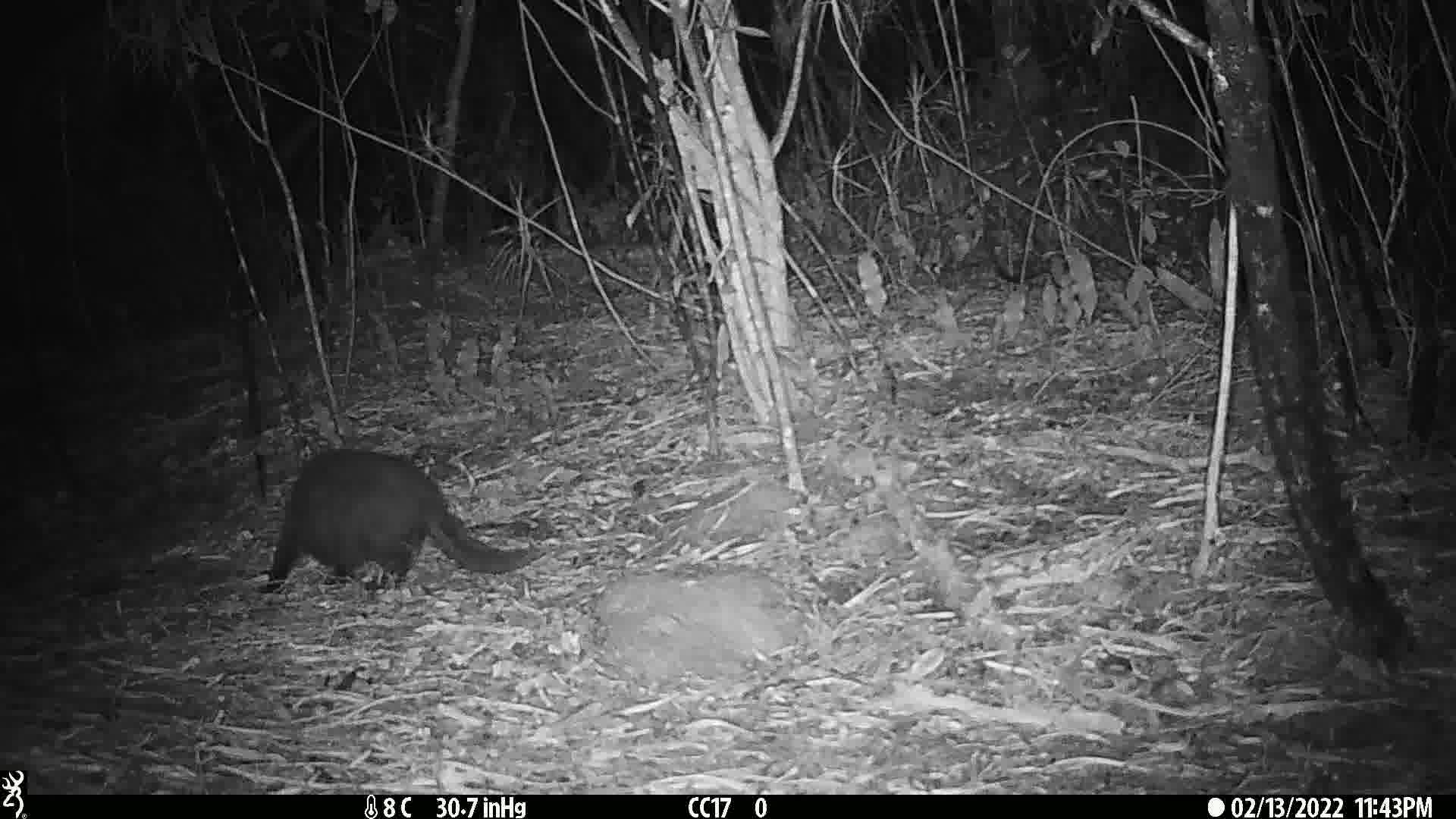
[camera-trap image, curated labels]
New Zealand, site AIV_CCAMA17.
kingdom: Animalia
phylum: Chordata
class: Mammalia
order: Carnivora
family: Felidae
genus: Felis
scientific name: Felis catus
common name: domestic cat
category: cat